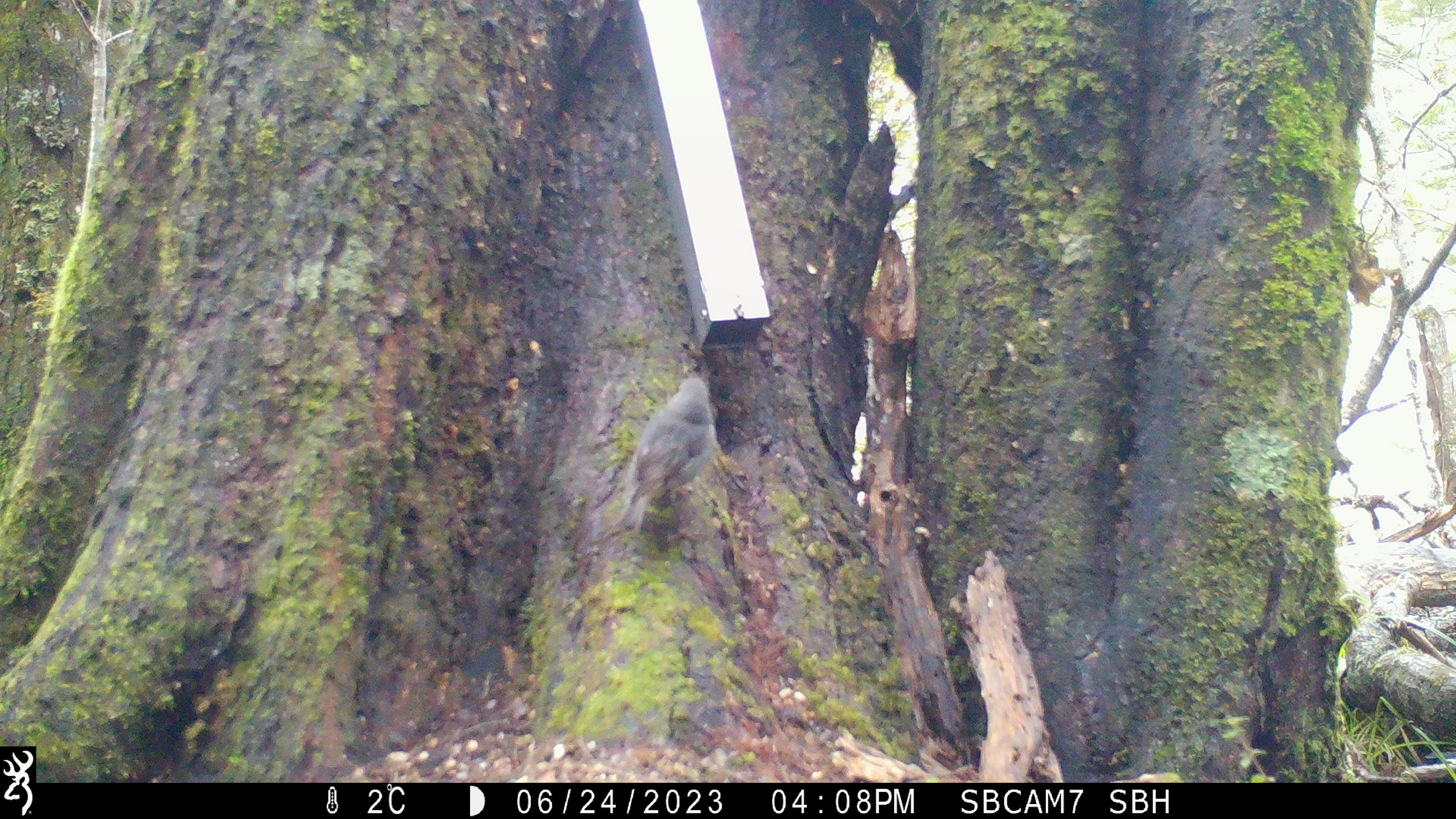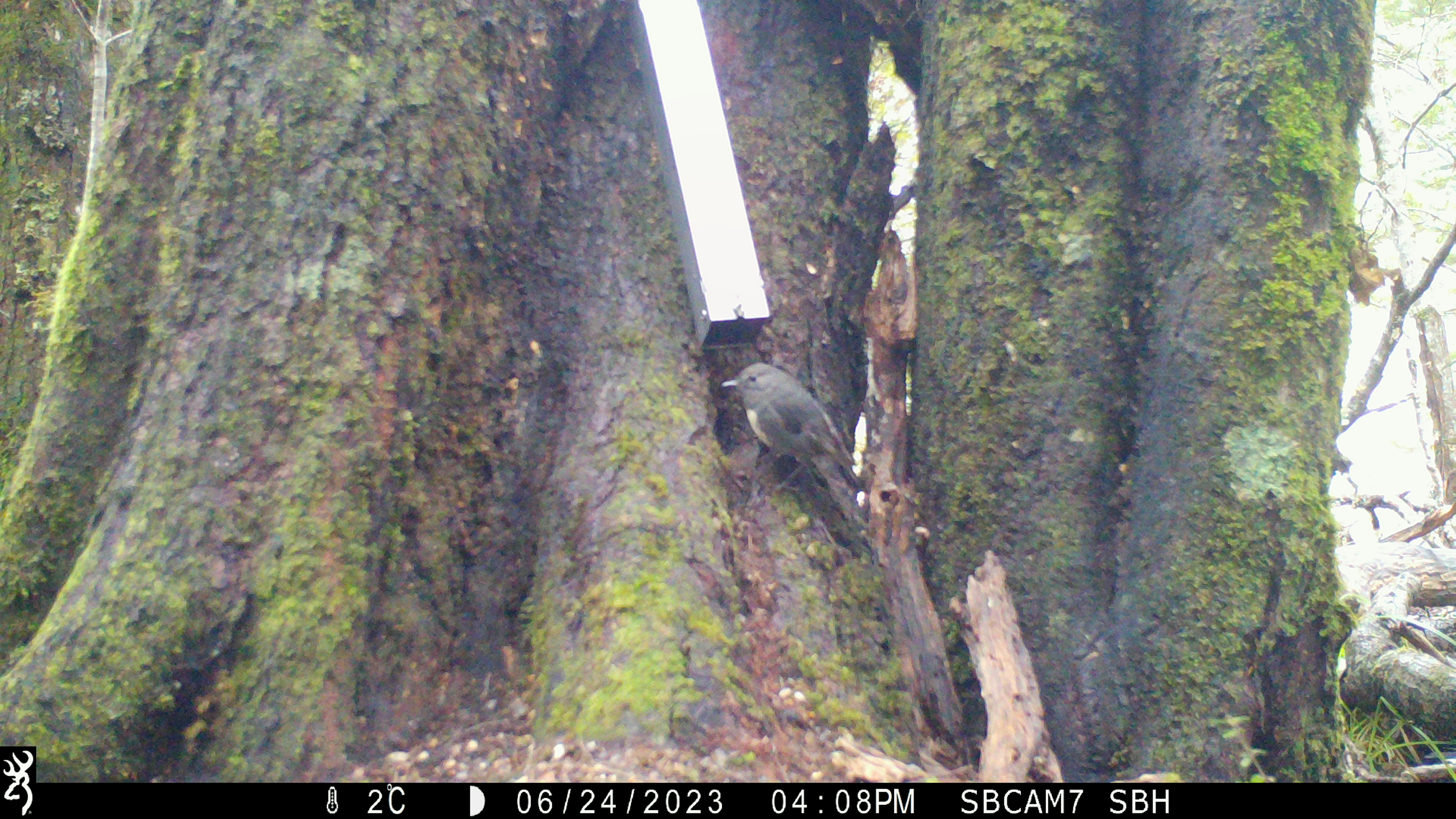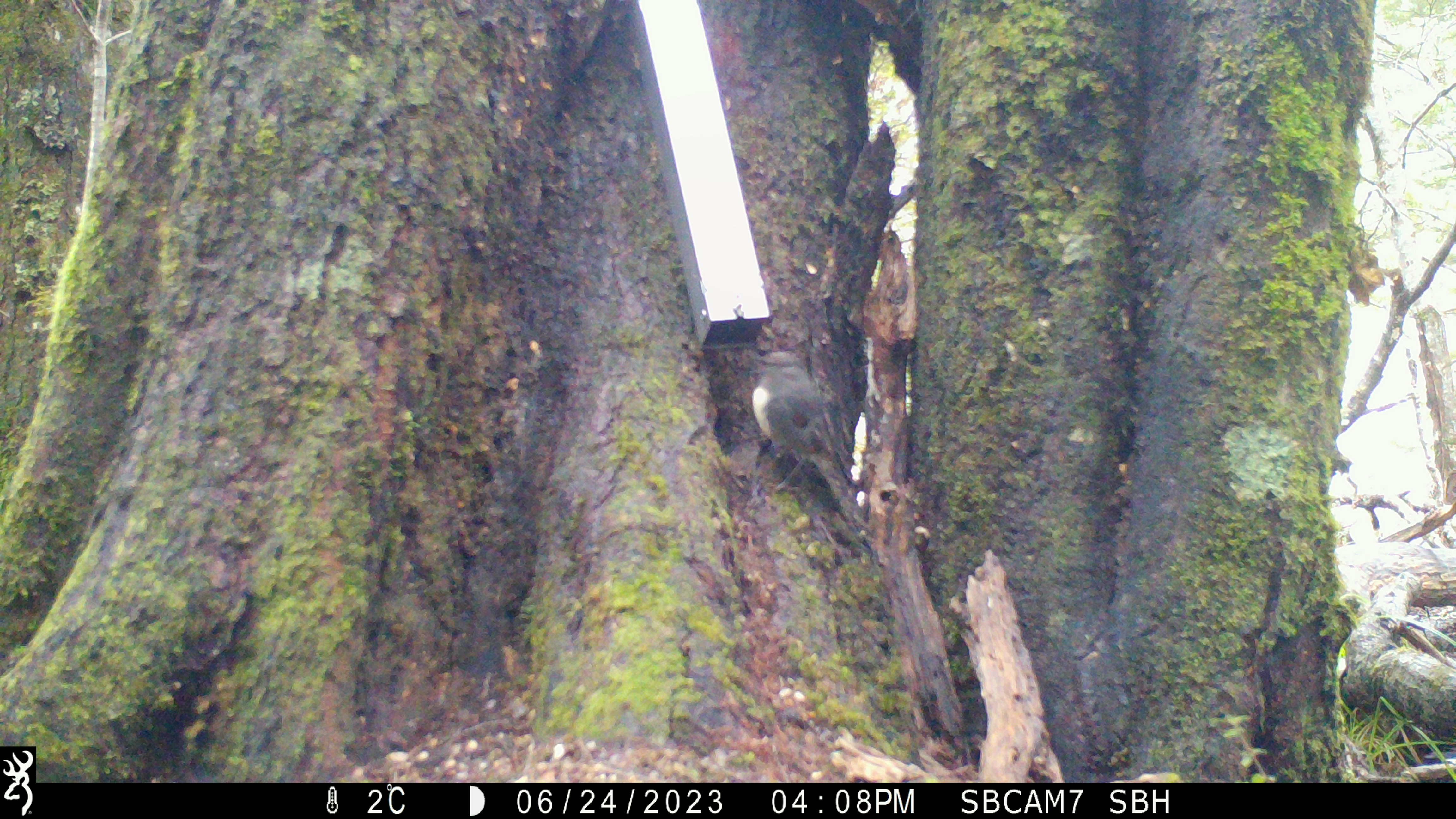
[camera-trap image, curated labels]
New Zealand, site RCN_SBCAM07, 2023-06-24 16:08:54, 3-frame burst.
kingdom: Animalia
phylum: Chordata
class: Aves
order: Passeriformes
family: Petroicidae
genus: Petroica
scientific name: Petroica australis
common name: new zealand robin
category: robin